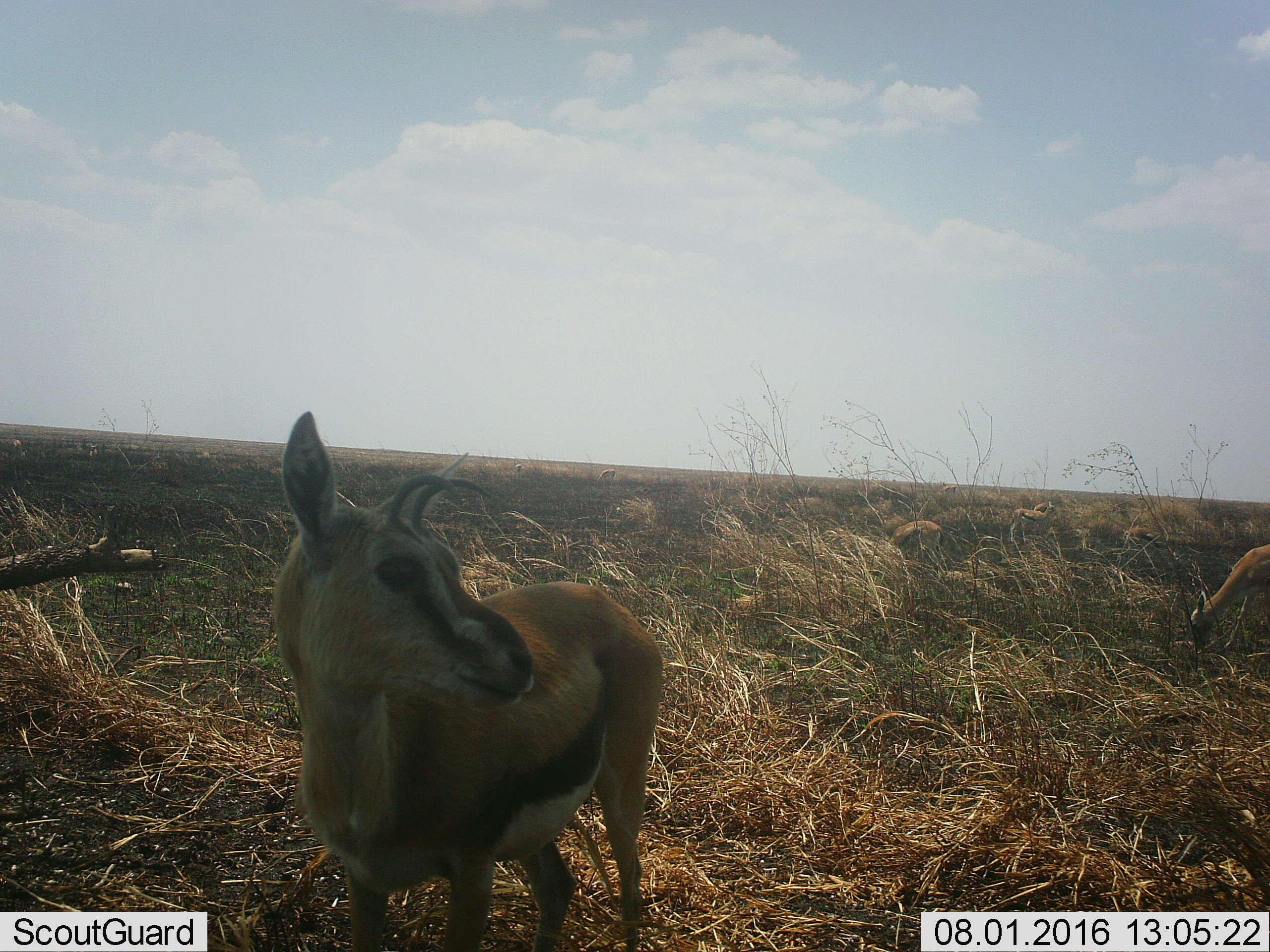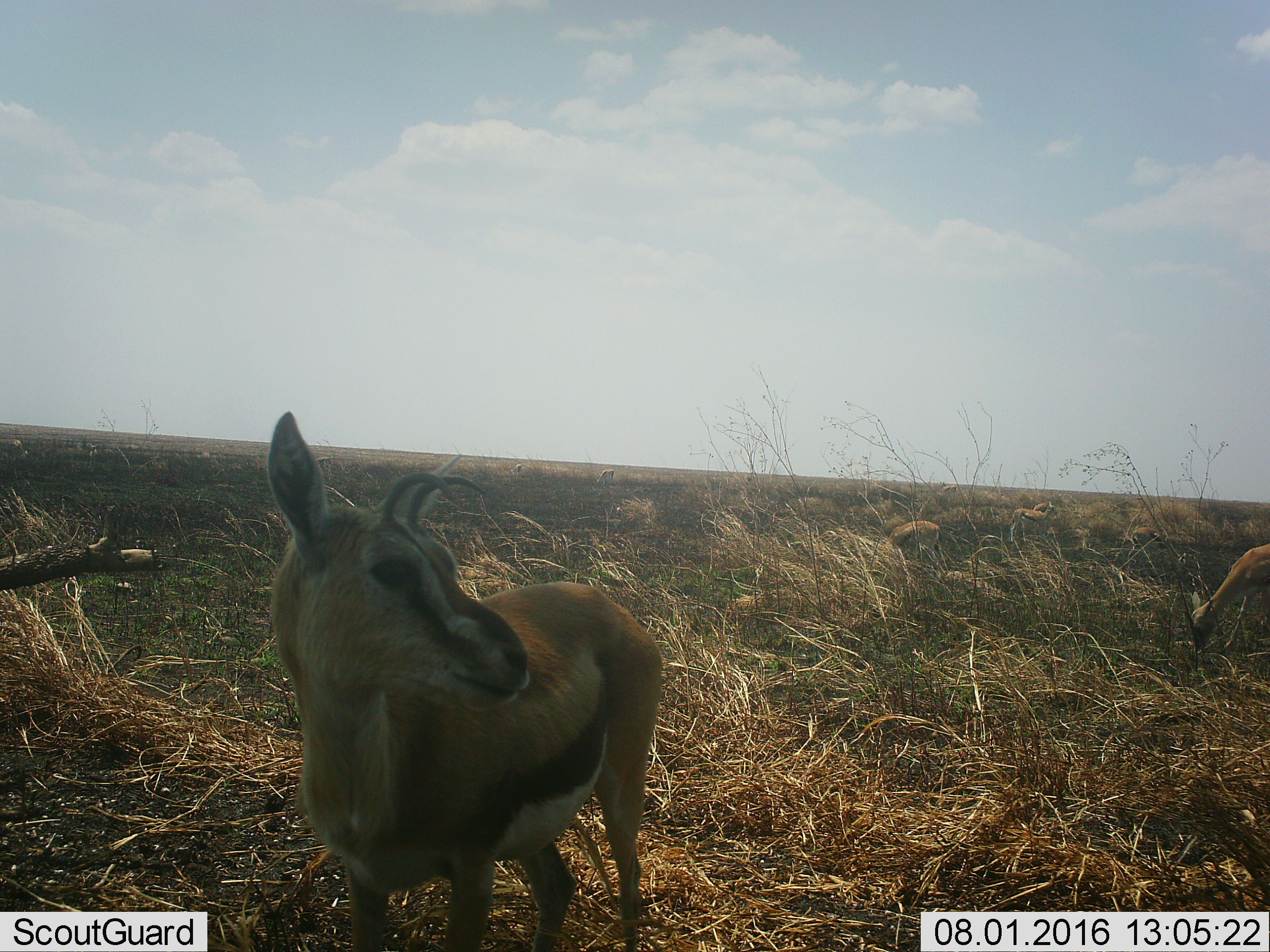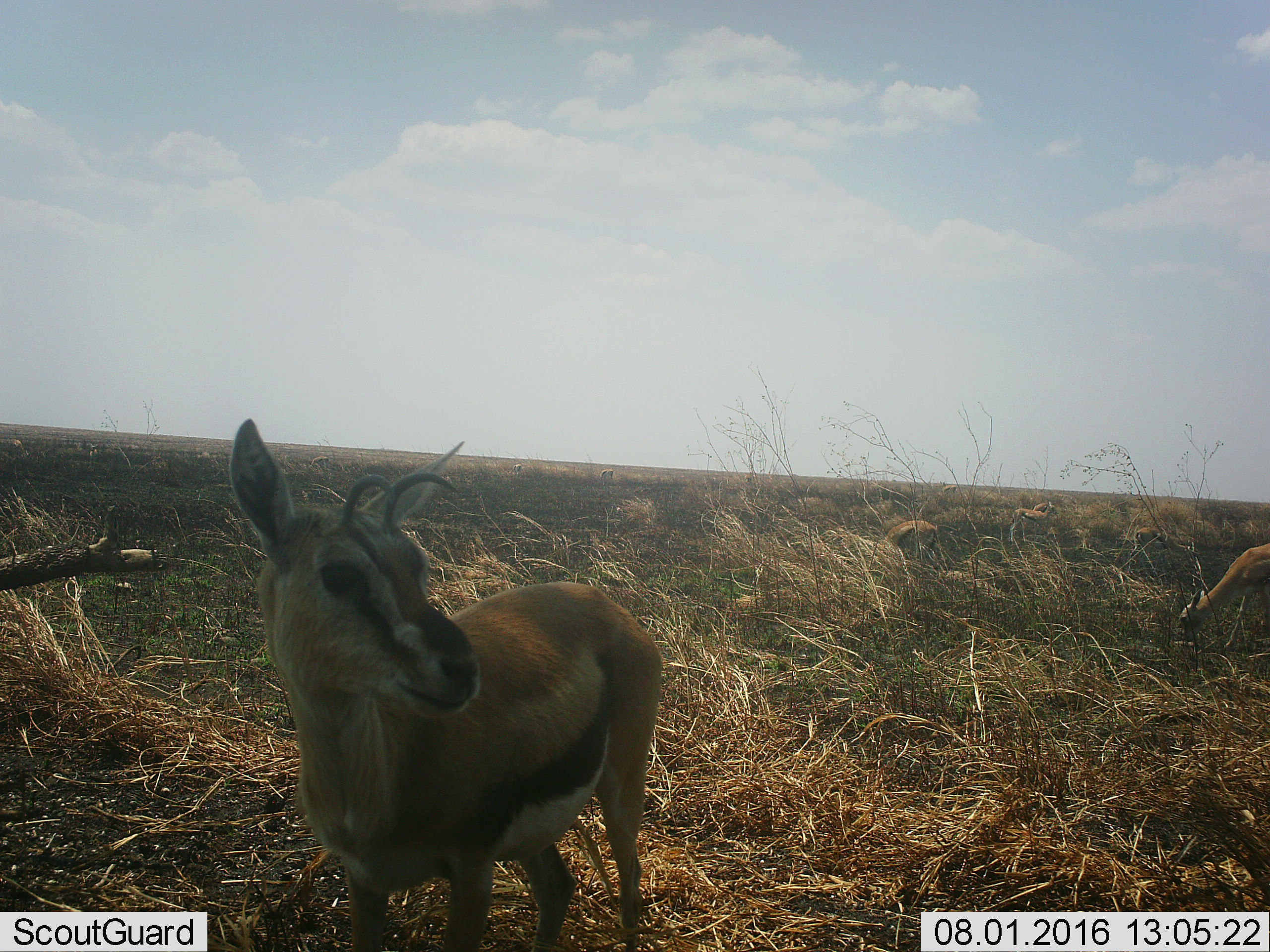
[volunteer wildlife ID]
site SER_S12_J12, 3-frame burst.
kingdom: Animalia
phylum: Chordata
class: Mammalia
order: Artiodactyla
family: Bovidae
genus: Eudorcas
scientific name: Eudorcas thomsonii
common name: thomson's gazelle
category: gazellethomsons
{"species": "gazellethomsons (thomson's gazelle) (Eudorcas thomsonii)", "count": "2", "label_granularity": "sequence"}